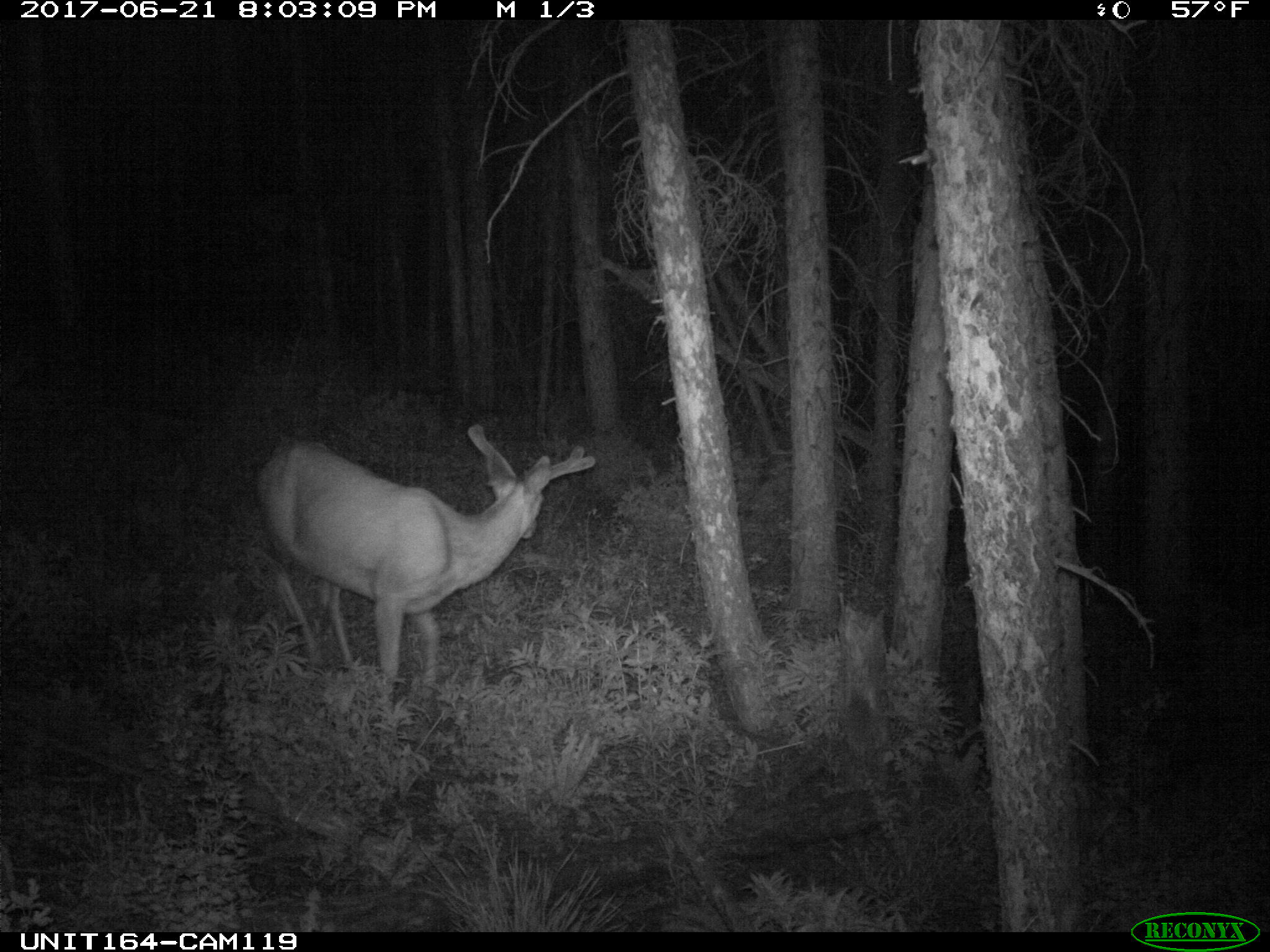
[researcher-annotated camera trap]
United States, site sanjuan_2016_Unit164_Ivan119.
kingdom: Animalia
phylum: Chordata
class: Mammalia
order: Artiodactyla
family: Cervidae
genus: Odocoileus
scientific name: Odocoileus hemionus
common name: mule deer